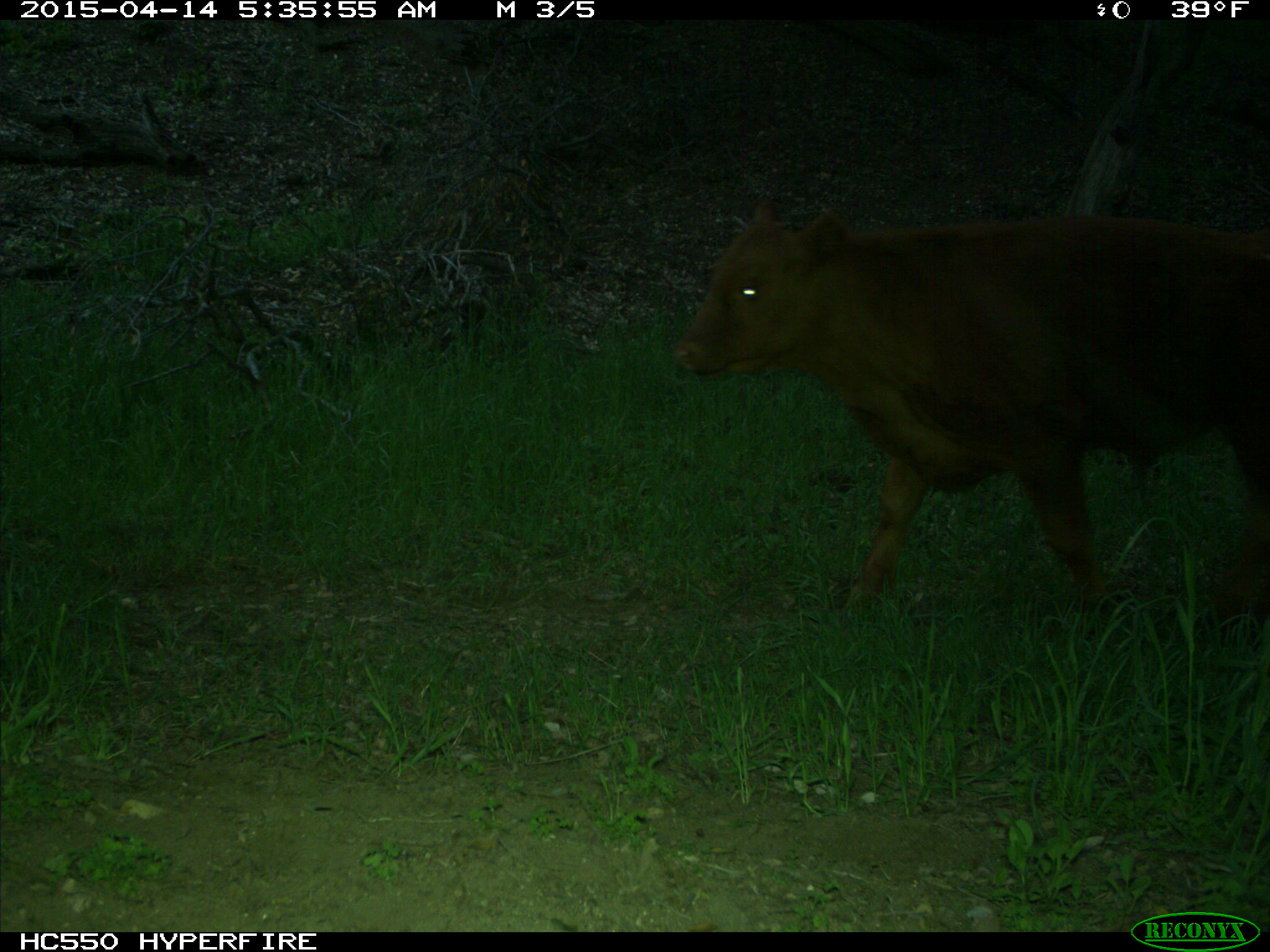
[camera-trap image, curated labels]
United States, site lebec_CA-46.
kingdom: Animalia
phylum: Chordata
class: Mammalia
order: Artiodactyla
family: Bovidae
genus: Bos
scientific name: Bos taurus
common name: domestic cow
Bos taurus (domestic cow).